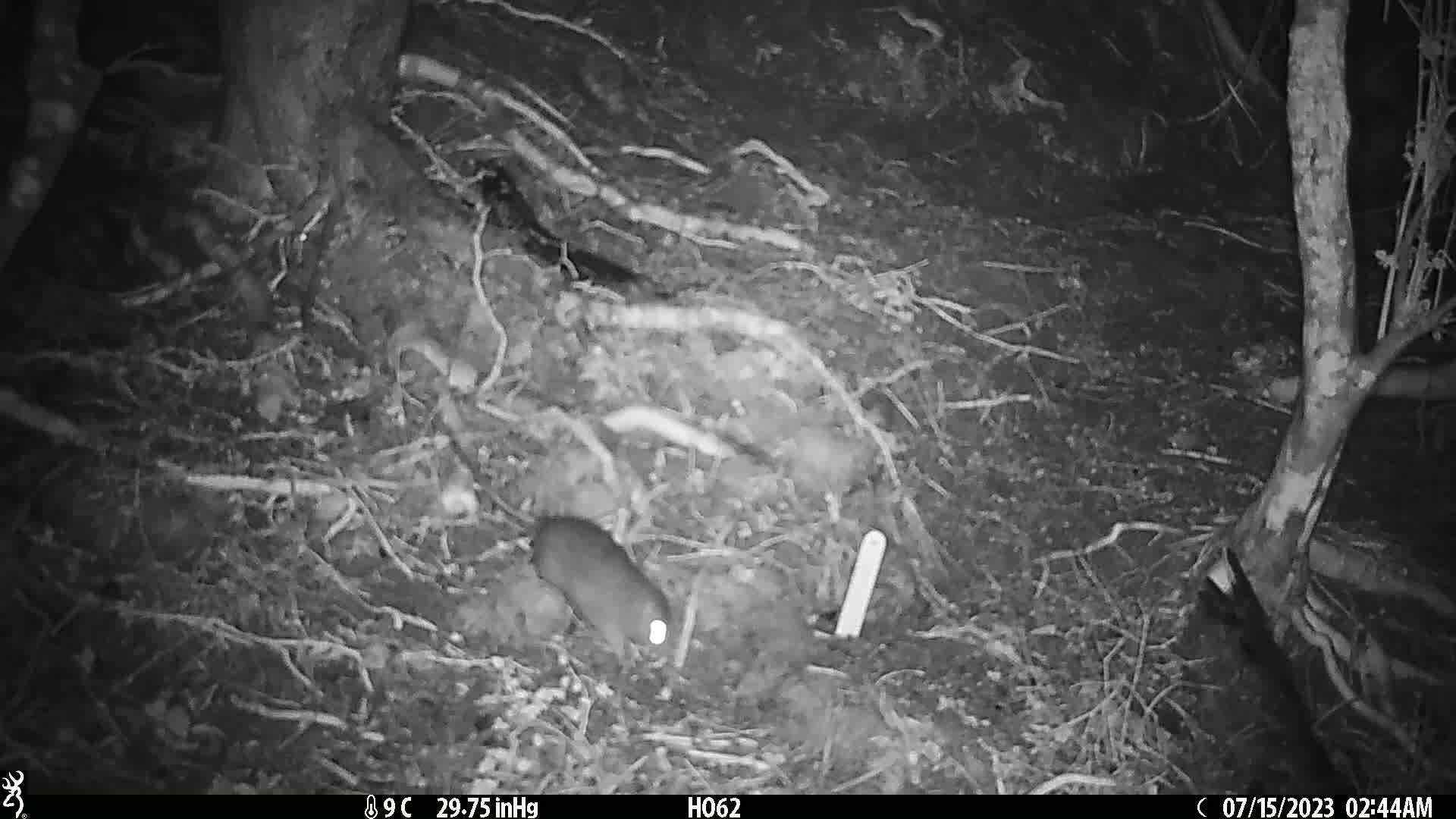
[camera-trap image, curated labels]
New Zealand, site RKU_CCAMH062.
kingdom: Animalia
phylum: Chordata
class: Mammalia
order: Rodentia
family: Muridae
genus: Rattus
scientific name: Rattus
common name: rat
Rat (Rattus).